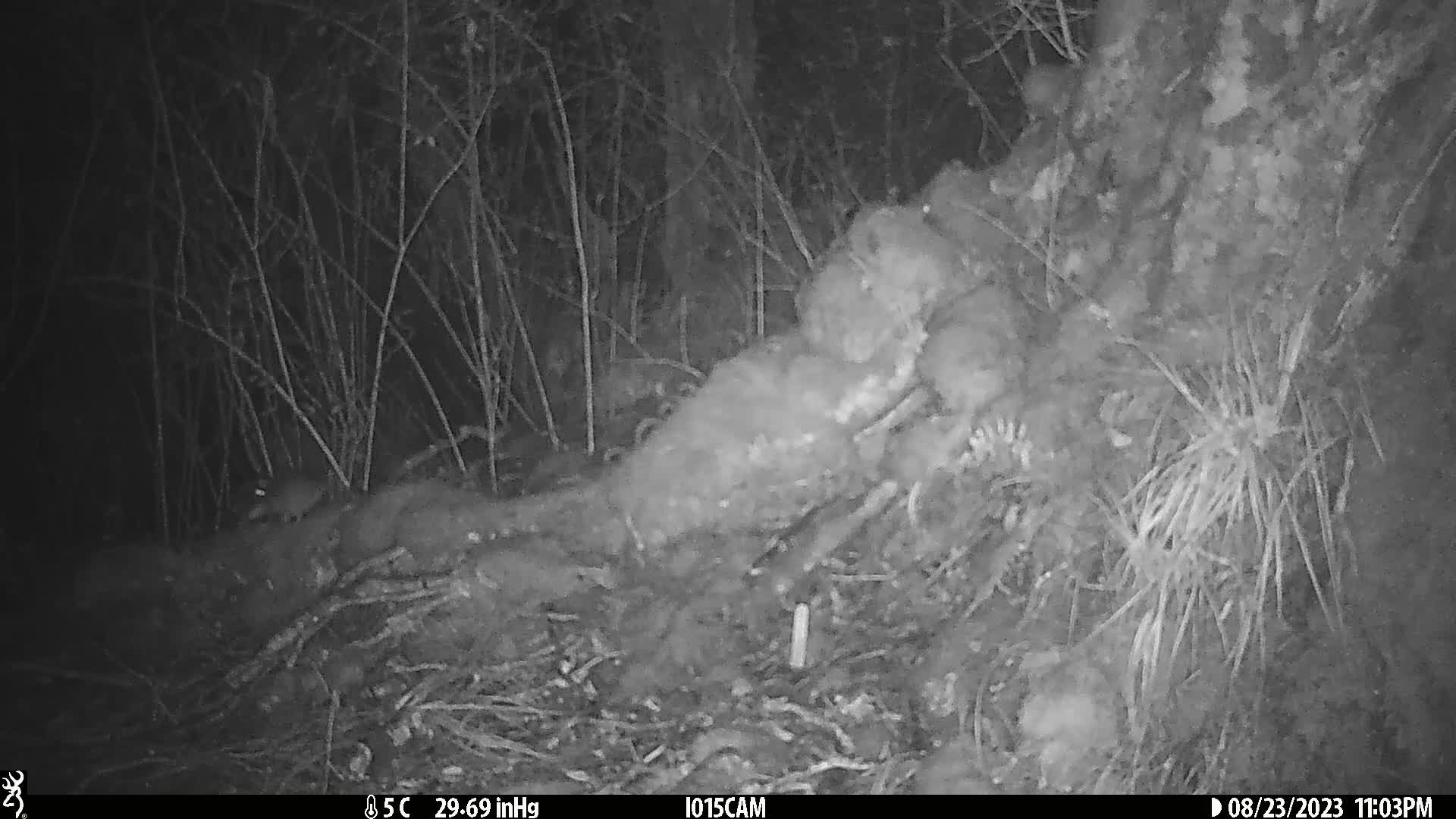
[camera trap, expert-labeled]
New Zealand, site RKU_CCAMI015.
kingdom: Animalia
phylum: Chordata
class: Mammalia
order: Rodentia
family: Muridae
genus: Rattus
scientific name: Rattus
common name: rat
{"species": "rat (Rattus)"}